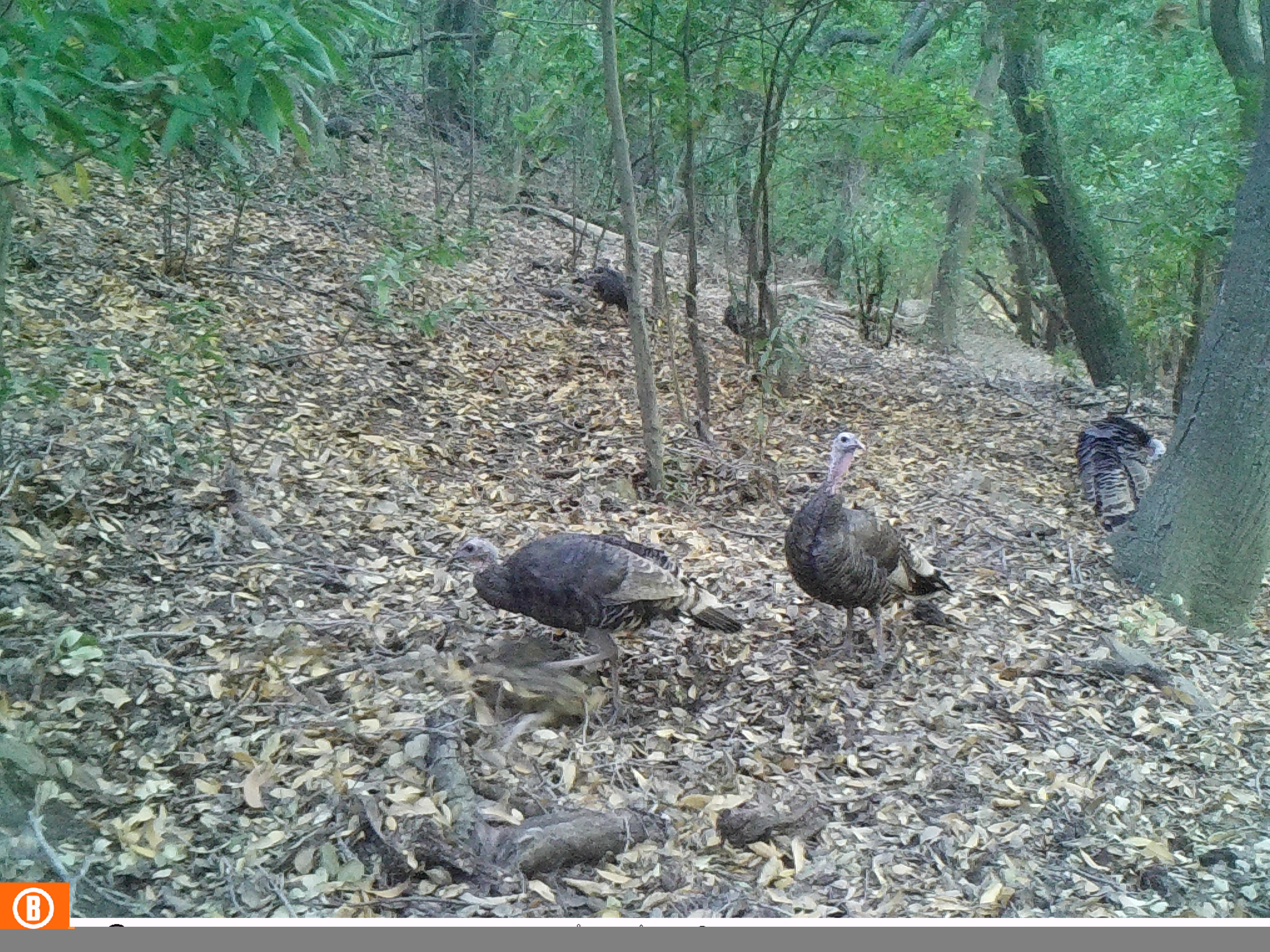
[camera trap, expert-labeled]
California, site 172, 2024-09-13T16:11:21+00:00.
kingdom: Animalia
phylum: Chordata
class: Aves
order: Galliformes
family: Phasianidae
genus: Meleagris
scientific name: Meleagris gallopavo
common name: turkey